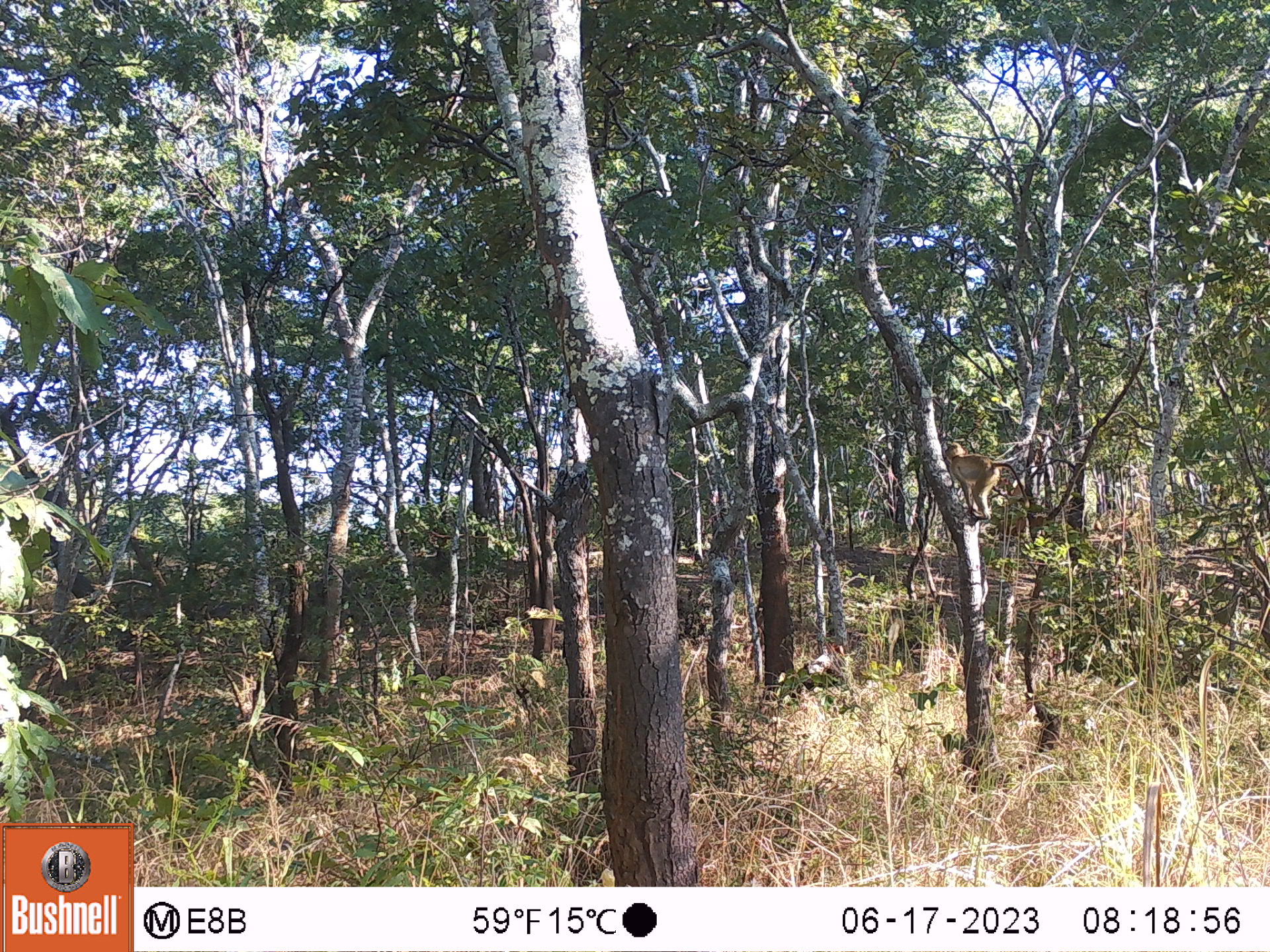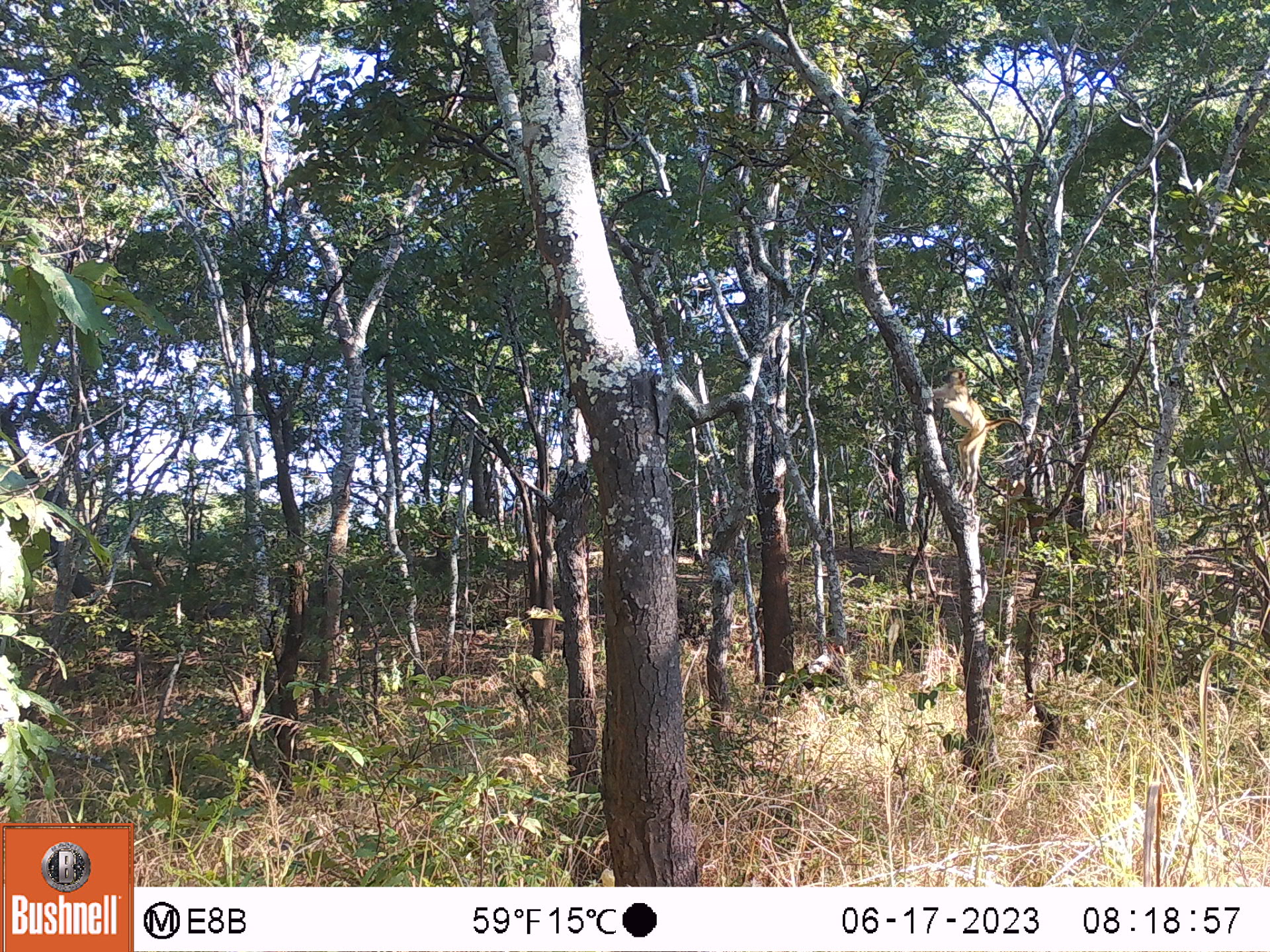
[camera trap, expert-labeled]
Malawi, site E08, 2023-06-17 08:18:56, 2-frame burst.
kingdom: Animalia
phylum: Chordata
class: Mammalia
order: Primates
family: Cercopithecidae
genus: Papio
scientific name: Papio cynocephalus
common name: yellow baboon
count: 1